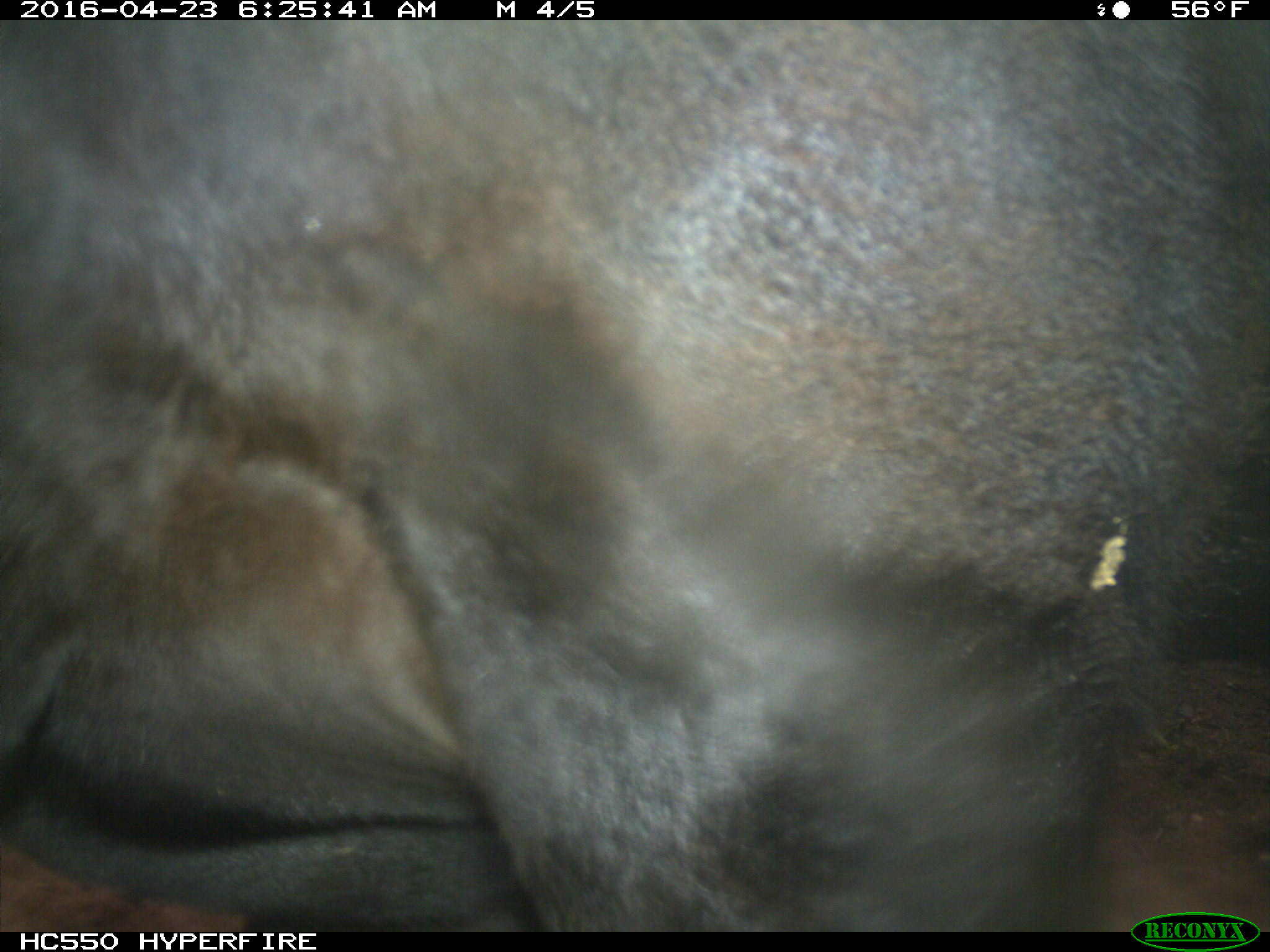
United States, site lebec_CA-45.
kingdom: Animalia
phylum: Chordata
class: Mammalia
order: Artiodactyla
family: Bovidae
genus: Bos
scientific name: Bos taurus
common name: domestic cow